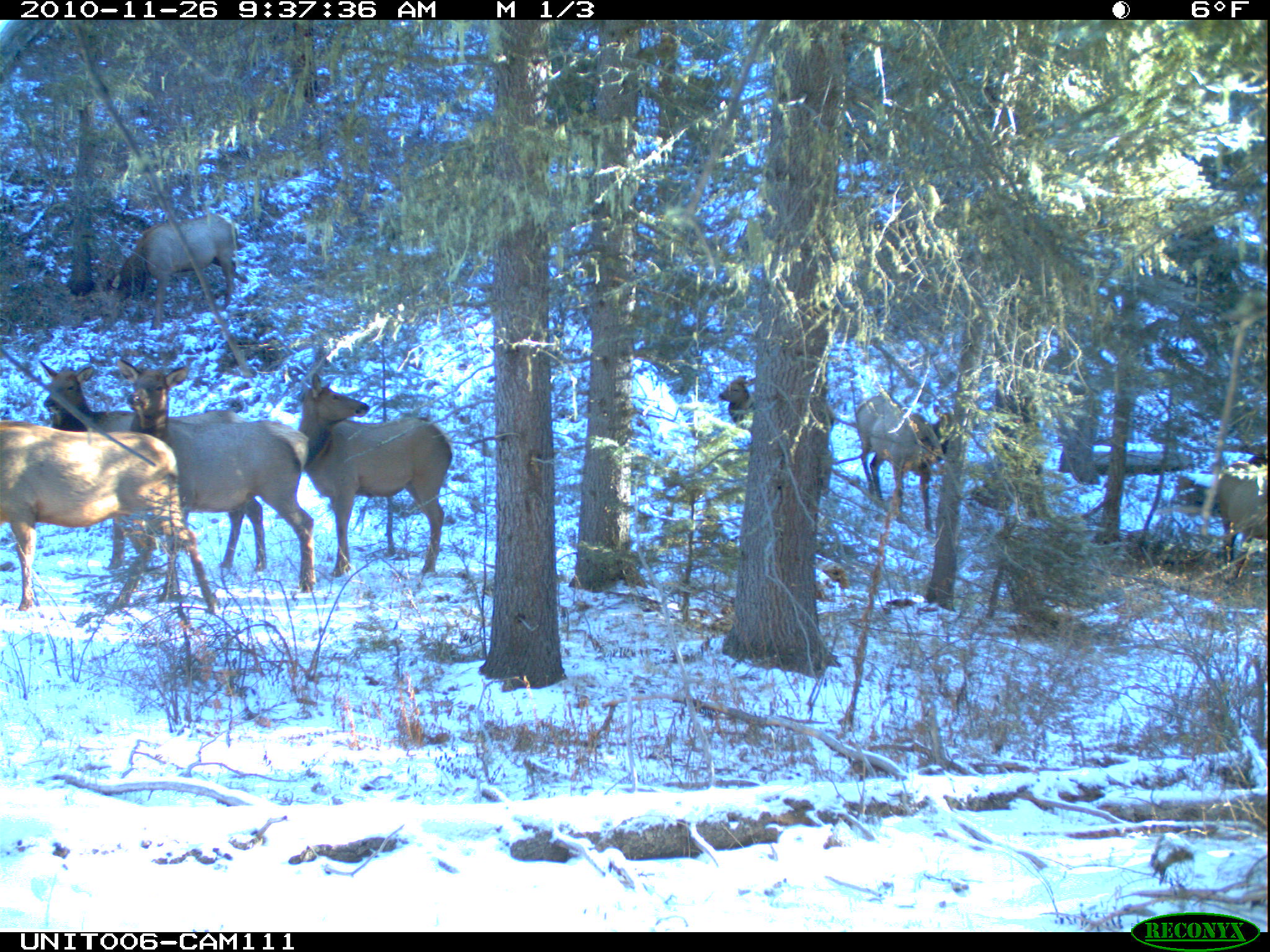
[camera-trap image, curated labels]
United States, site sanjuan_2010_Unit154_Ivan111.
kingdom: Animalia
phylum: Chordata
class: Mammalia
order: Artiodactyla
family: Cervidae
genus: Cervus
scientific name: Cervus elaphus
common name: red deer